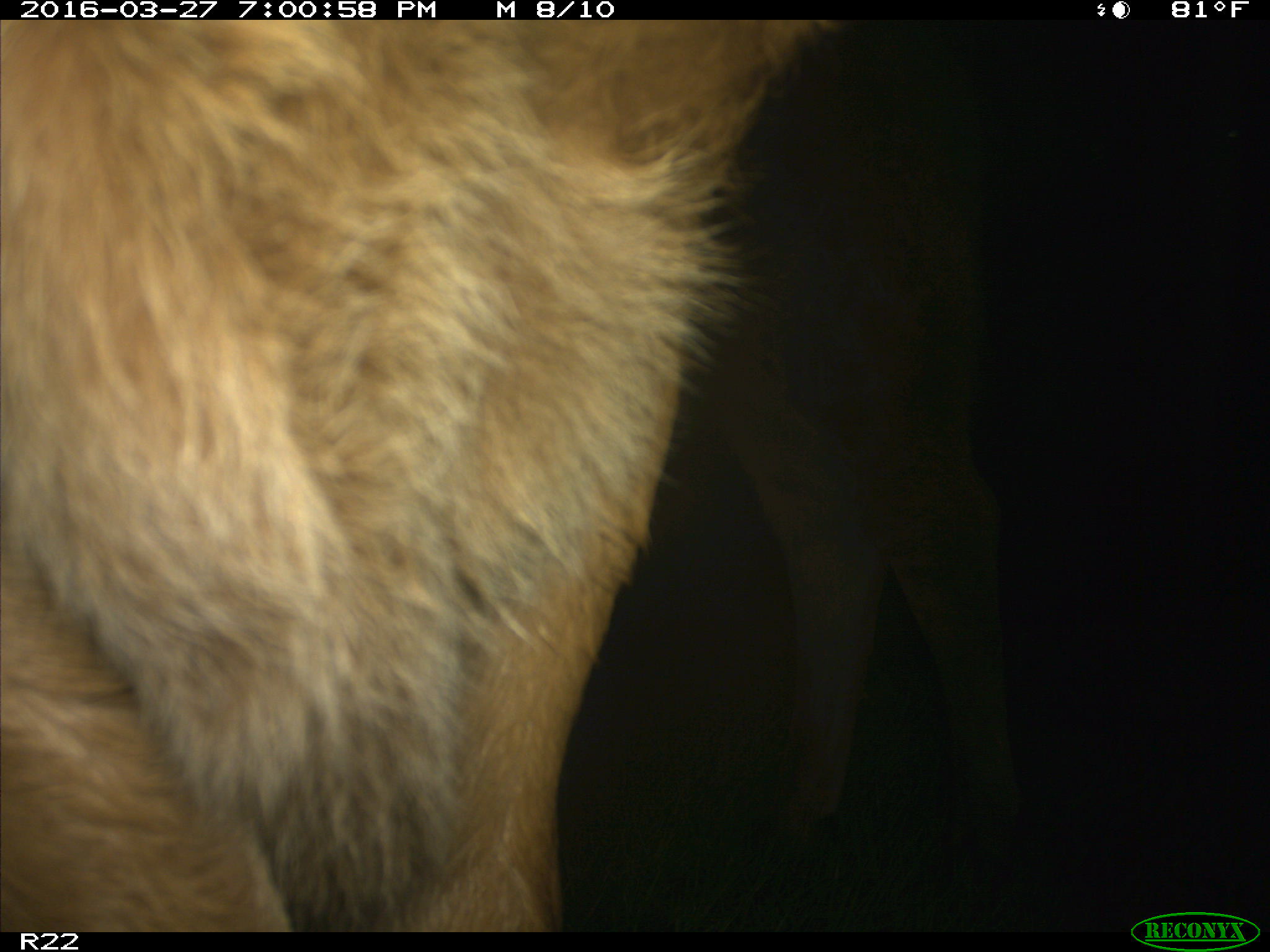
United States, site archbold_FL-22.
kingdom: Animalia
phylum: Chordata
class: Mammalia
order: Artiodactyla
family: Bovidae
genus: Bos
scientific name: Bos taurus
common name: domestic cow